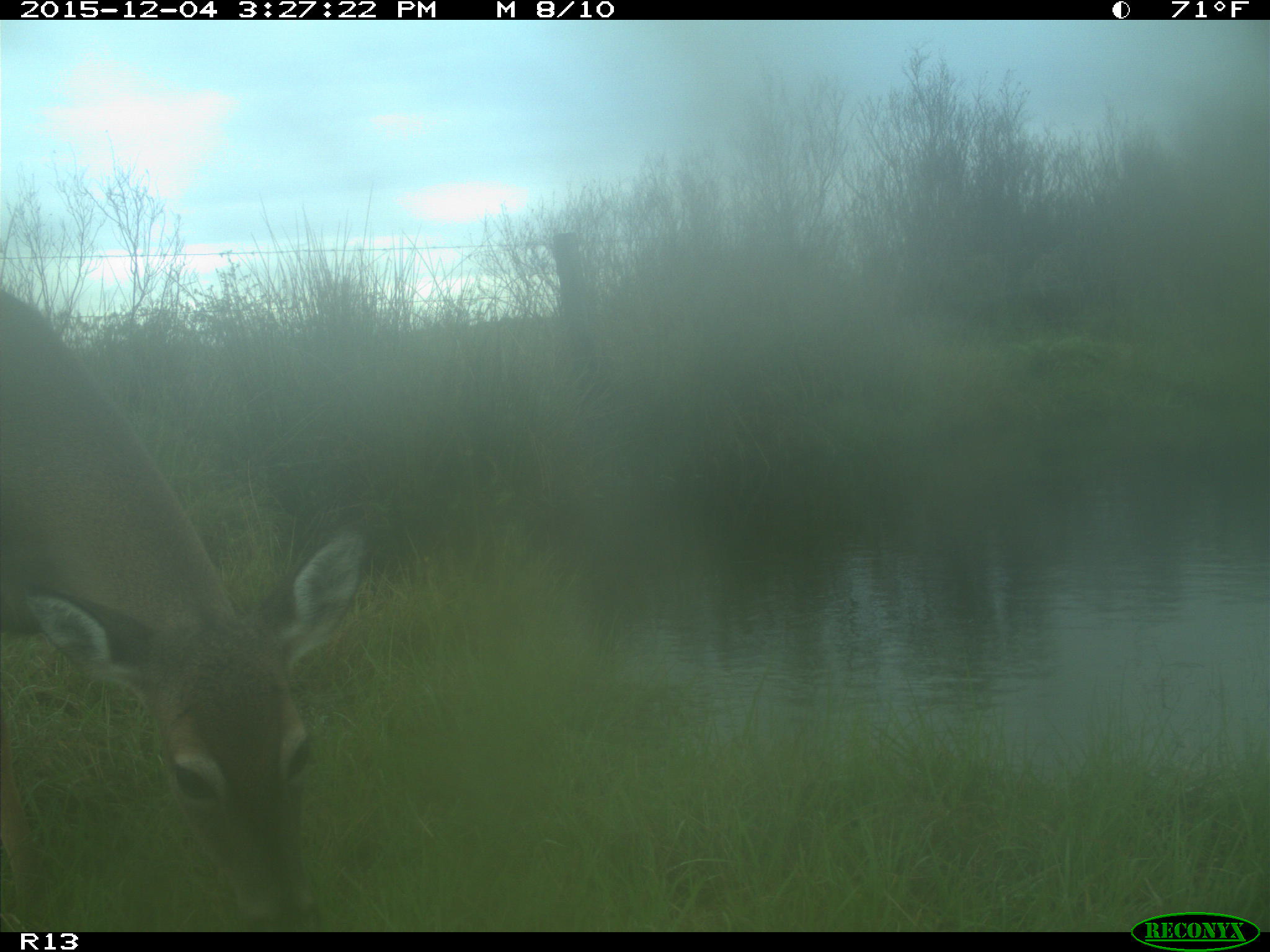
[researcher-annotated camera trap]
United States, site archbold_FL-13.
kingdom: Animalia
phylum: Chordata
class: Mammalia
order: Artiodactyla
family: Cervidae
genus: Odocoileus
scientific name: Odocoileus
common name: deer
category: unidentified deer